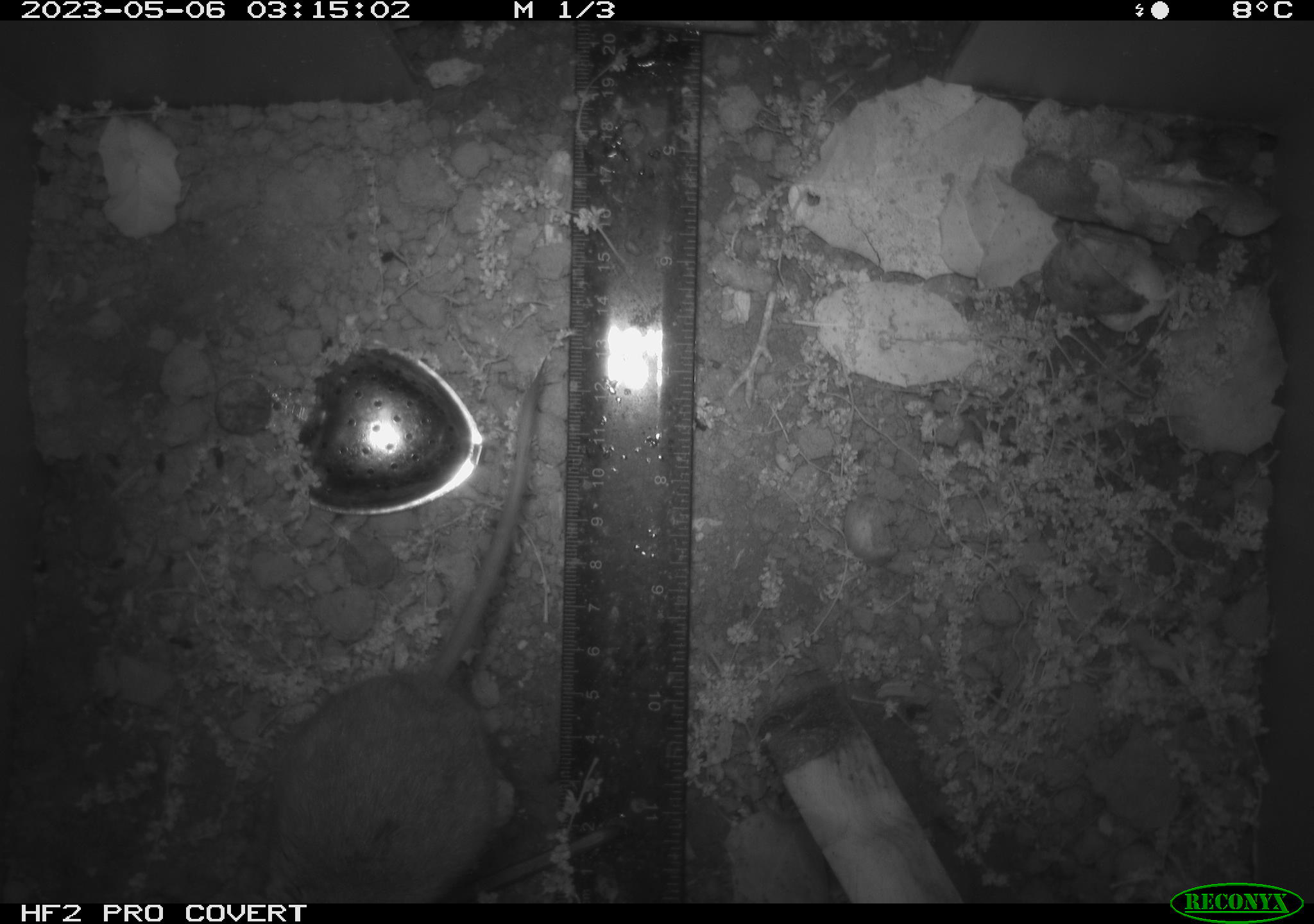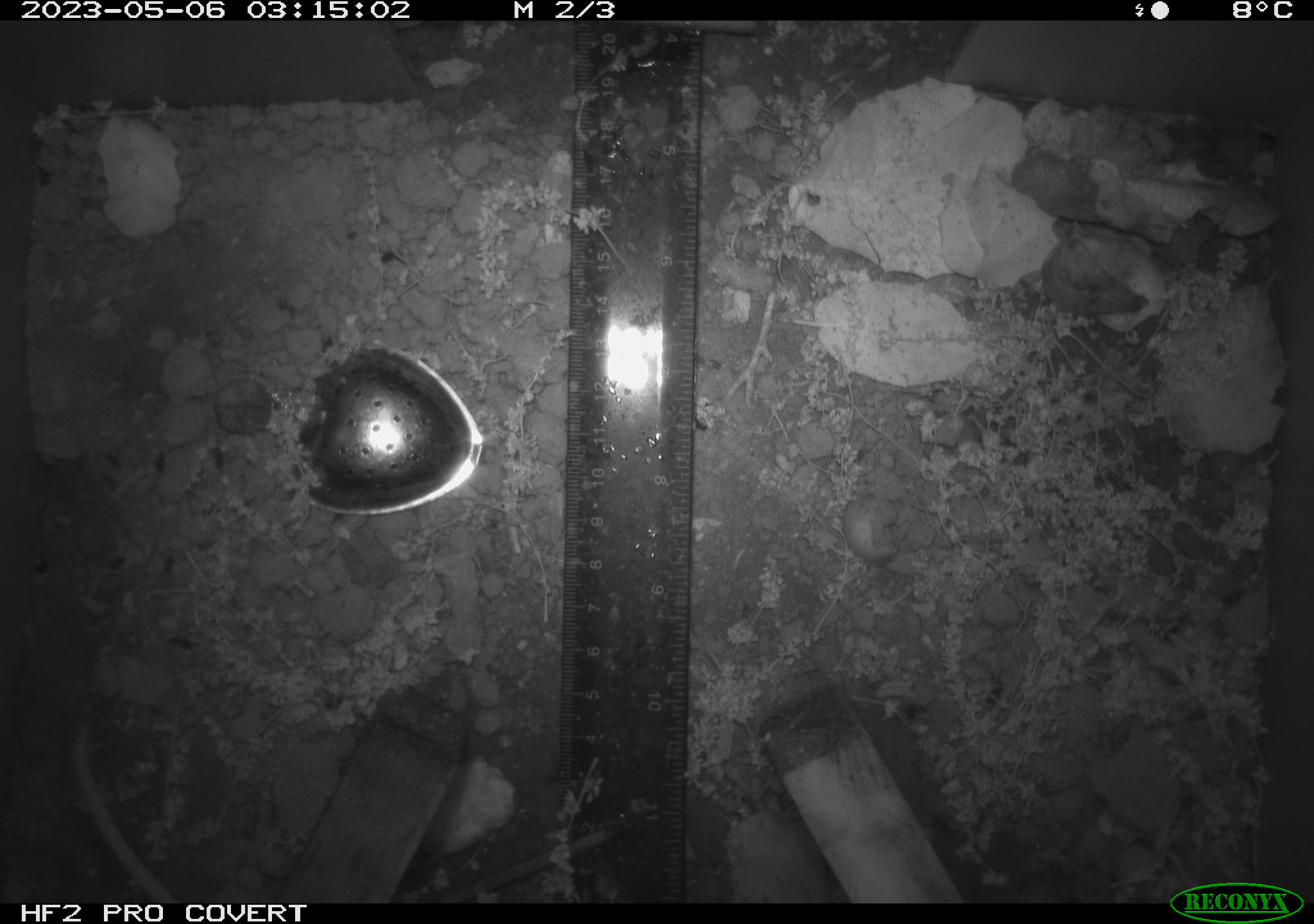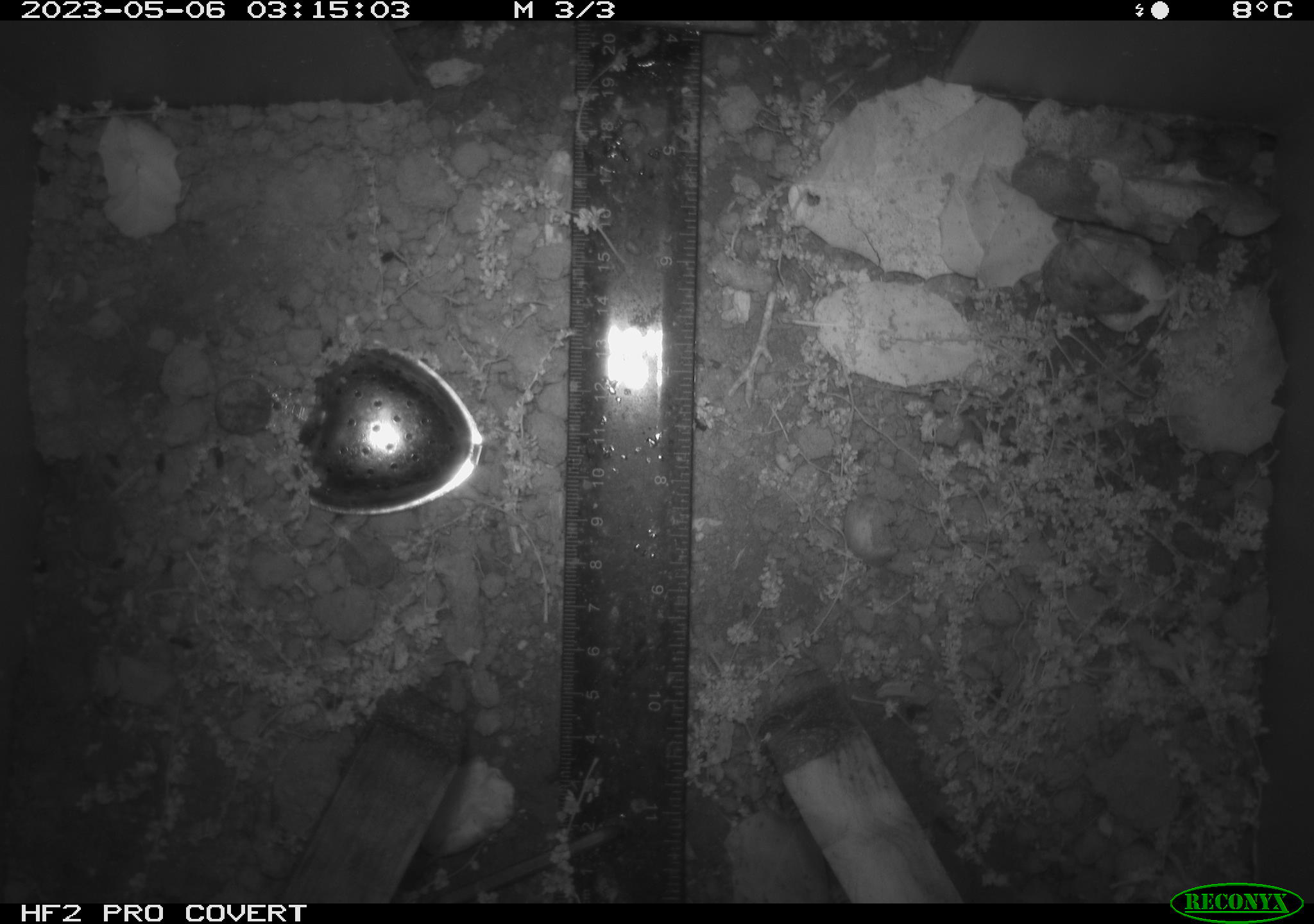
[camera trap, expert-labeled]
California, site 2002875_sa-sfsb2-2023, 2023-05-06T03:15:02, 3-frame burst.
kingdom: Animalia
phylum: Chordata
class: Mammalia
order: Rodentia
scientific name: Rodentia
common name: mouse species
Mouse species (Rodentia).